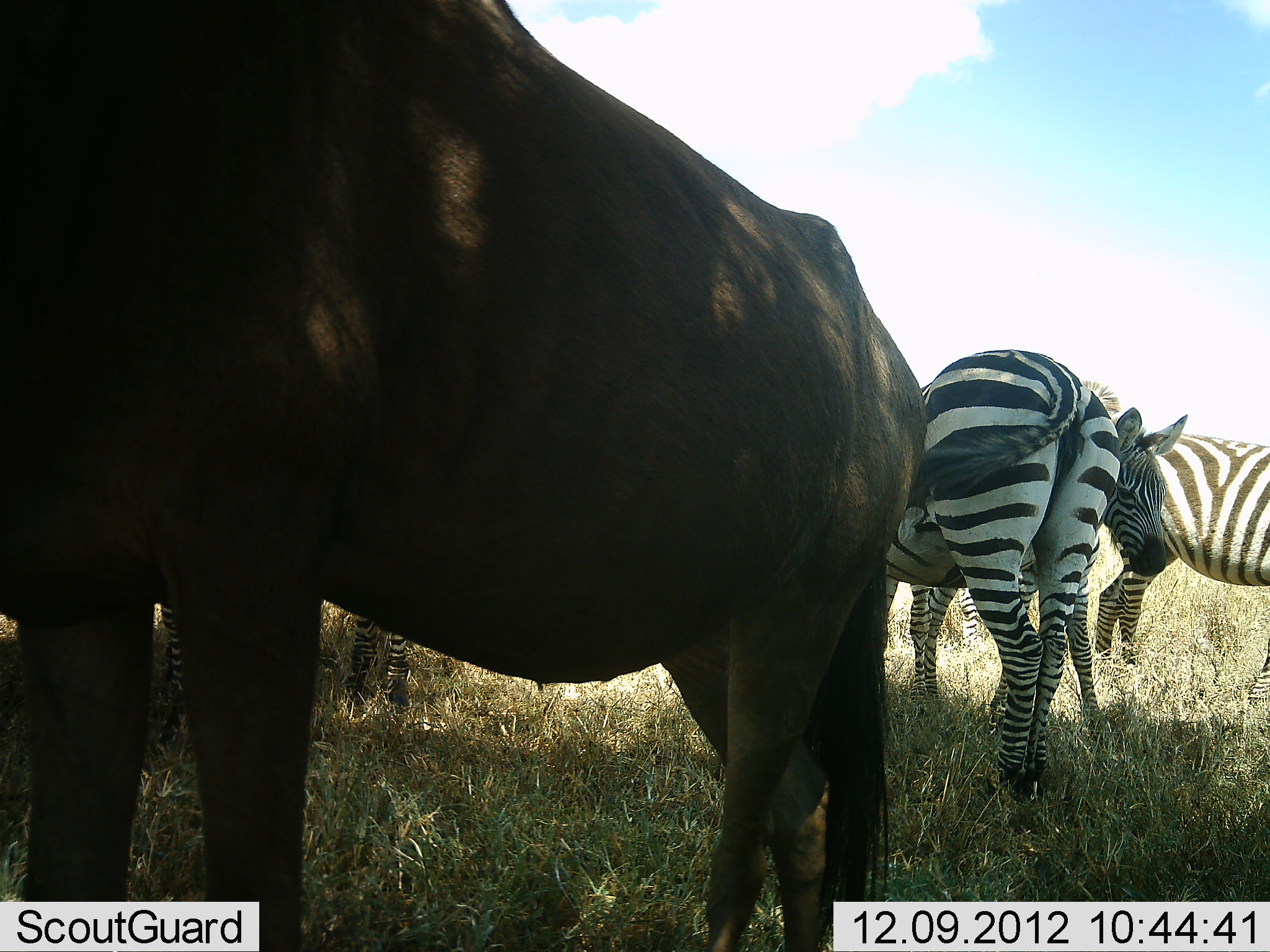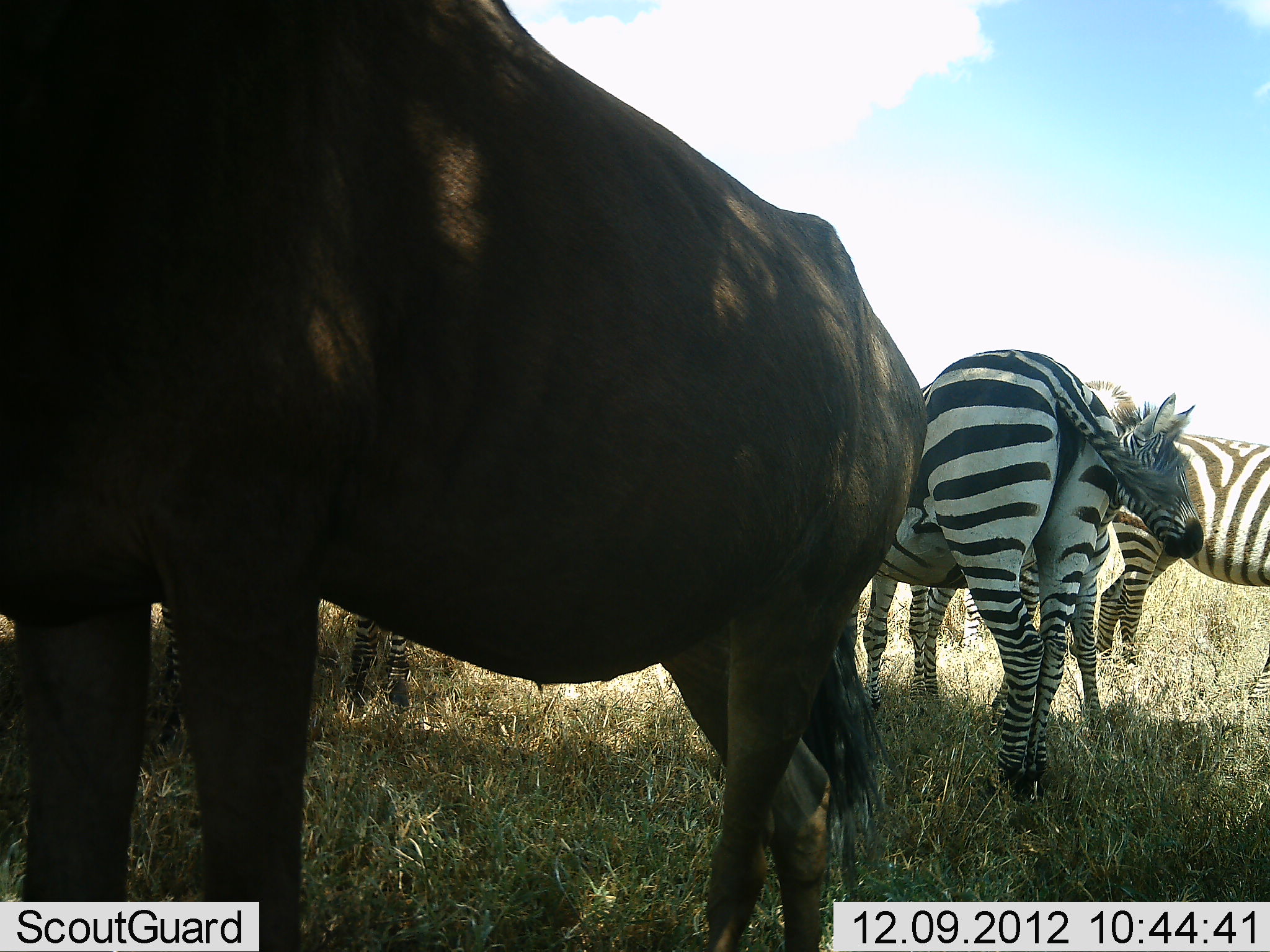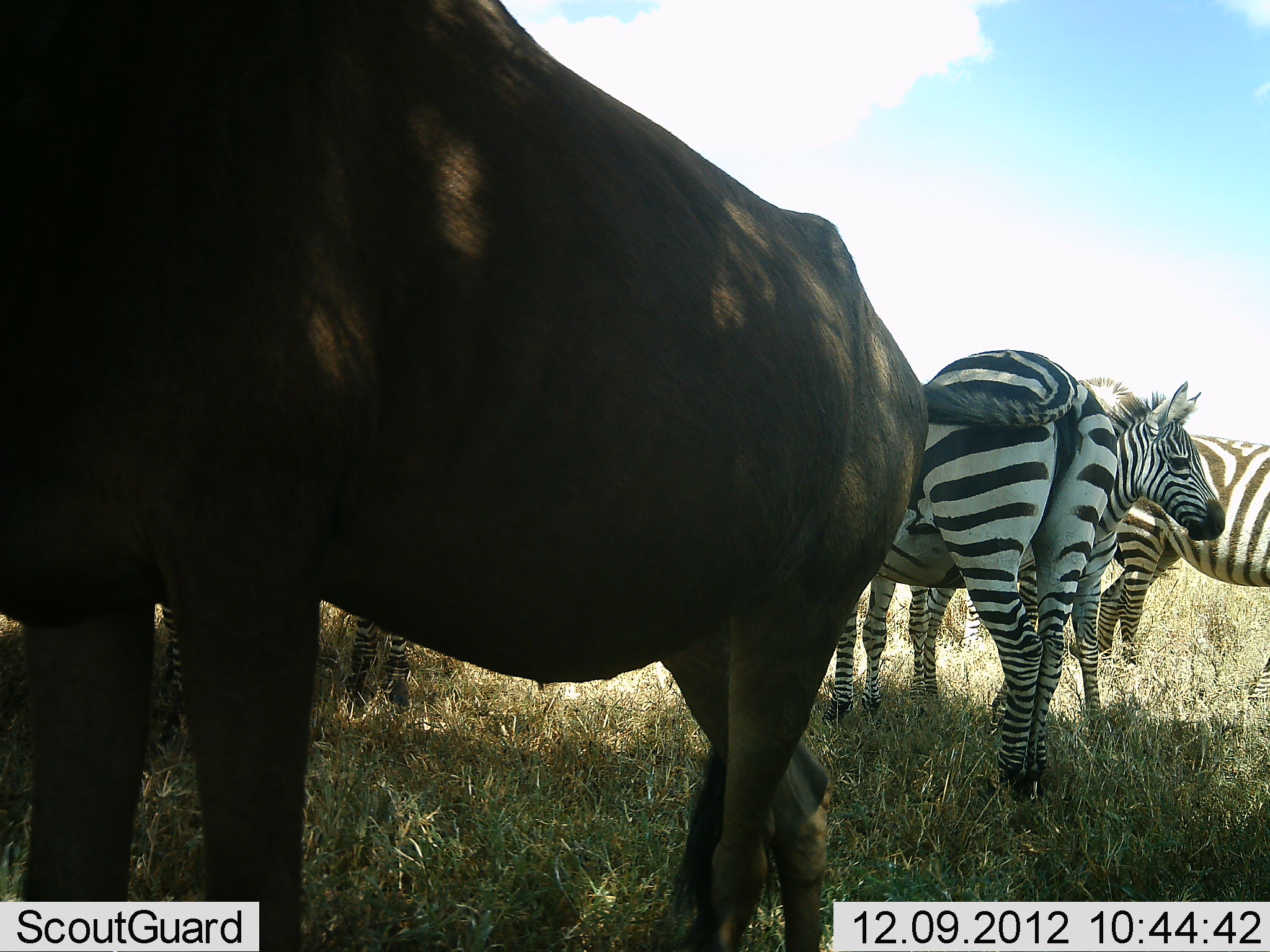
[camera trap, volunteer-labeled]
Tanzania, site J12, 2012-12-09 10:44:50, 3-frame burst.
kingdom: Animalia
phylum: Chordata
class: Mammalia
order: Artiodactyla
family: Bovidae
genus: Connochaetes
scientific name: Connochaetes taurinus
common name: blue wildebeest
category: wildebeest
Wildebeest (blue wildebeest) (Connochaetes taurinus), count 1. Behavior (volunteer vote fractions): standing 90%, resting 0%, moving 0%, interacting 10%. Young present (vote fraction): 0%. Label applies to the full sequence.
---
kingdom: Animalia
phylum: Chordata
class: Mammalia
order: Perissodactyla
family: Equidae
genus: Equus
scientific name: Equus quagga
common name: plains zebra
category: zebra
Zebra (plains zebra) (Equus quagga), count 3. Behavior (volunteer vote fractions): standing 93%, resting 0%, moving 7%, interacting 20%. Young present (vote fraction): 0%. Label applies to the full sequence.